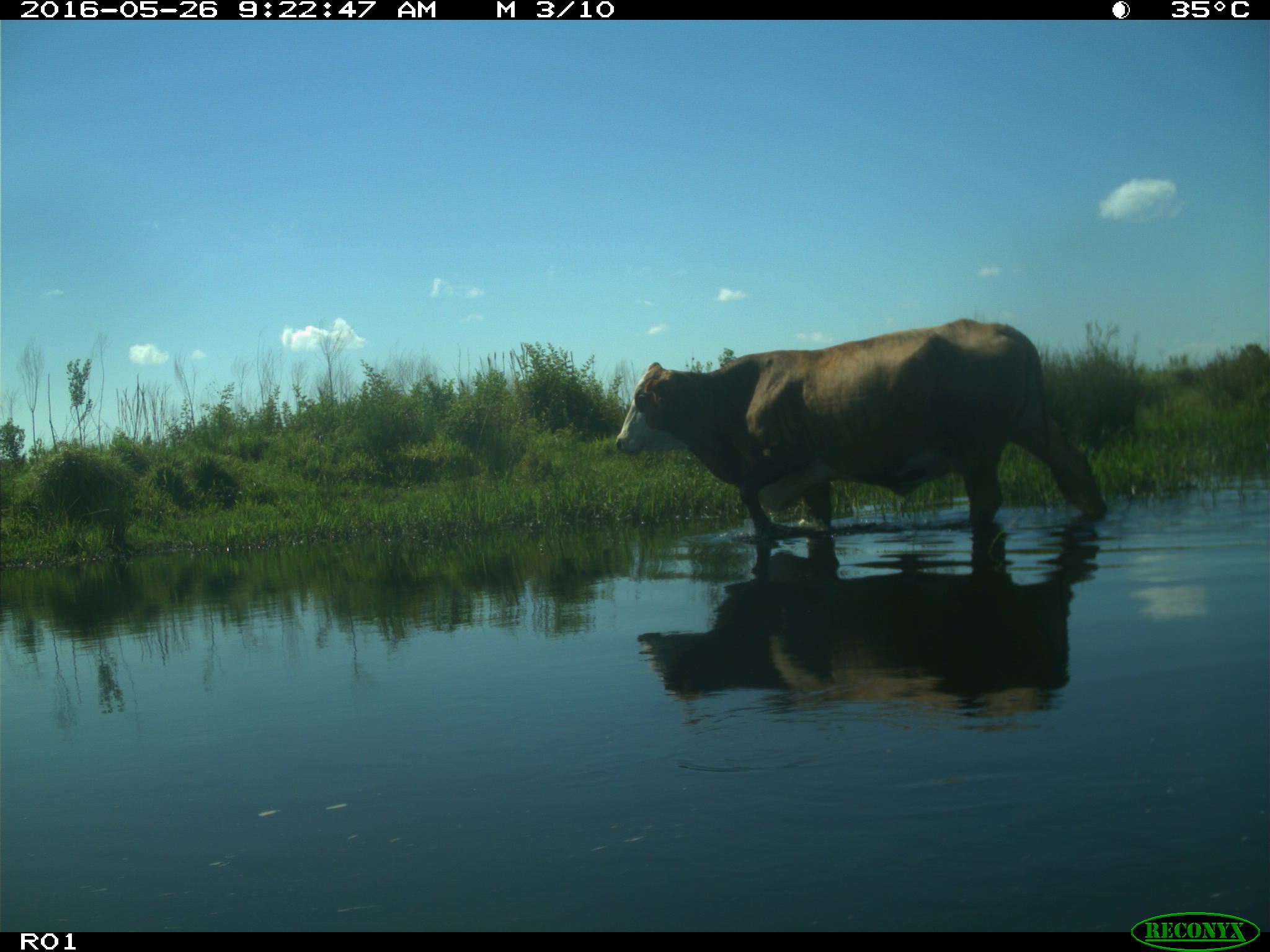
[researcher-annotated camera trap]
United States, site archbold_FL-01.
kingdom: Animalia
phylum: Chordata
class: Mammalia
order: Artiodactyla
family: Bovidae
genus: Bos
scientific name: Bos taurus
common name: domestic cow